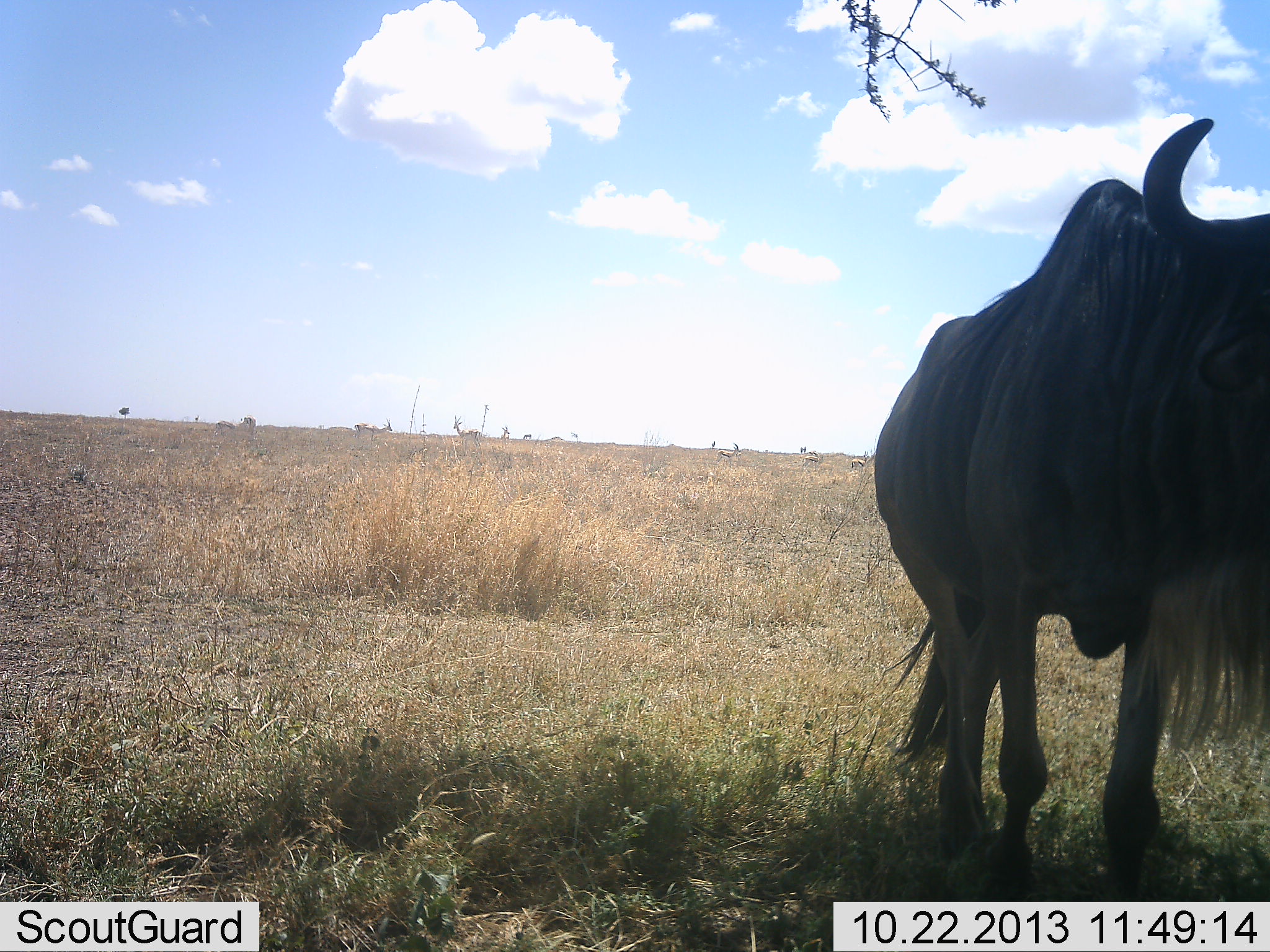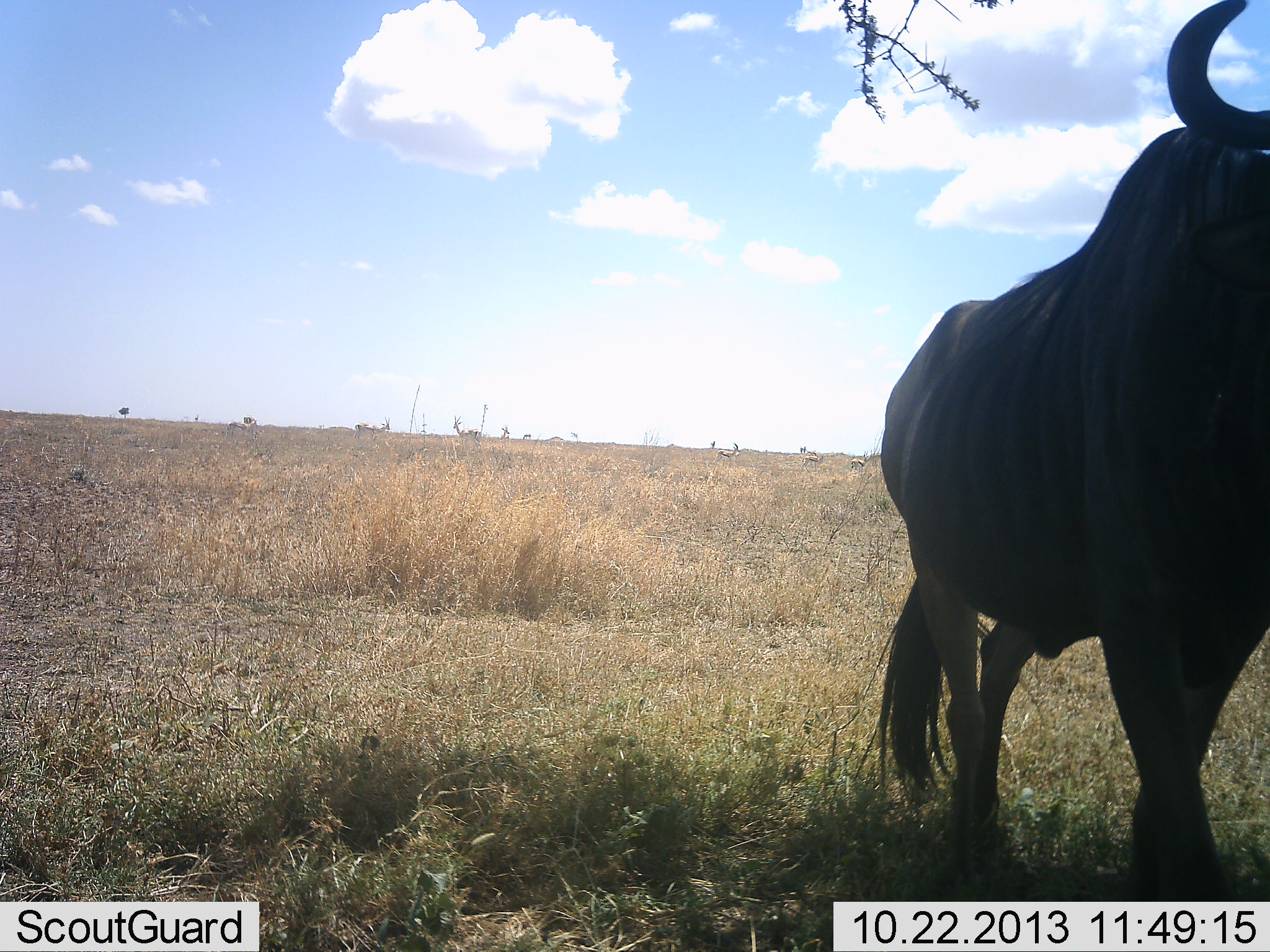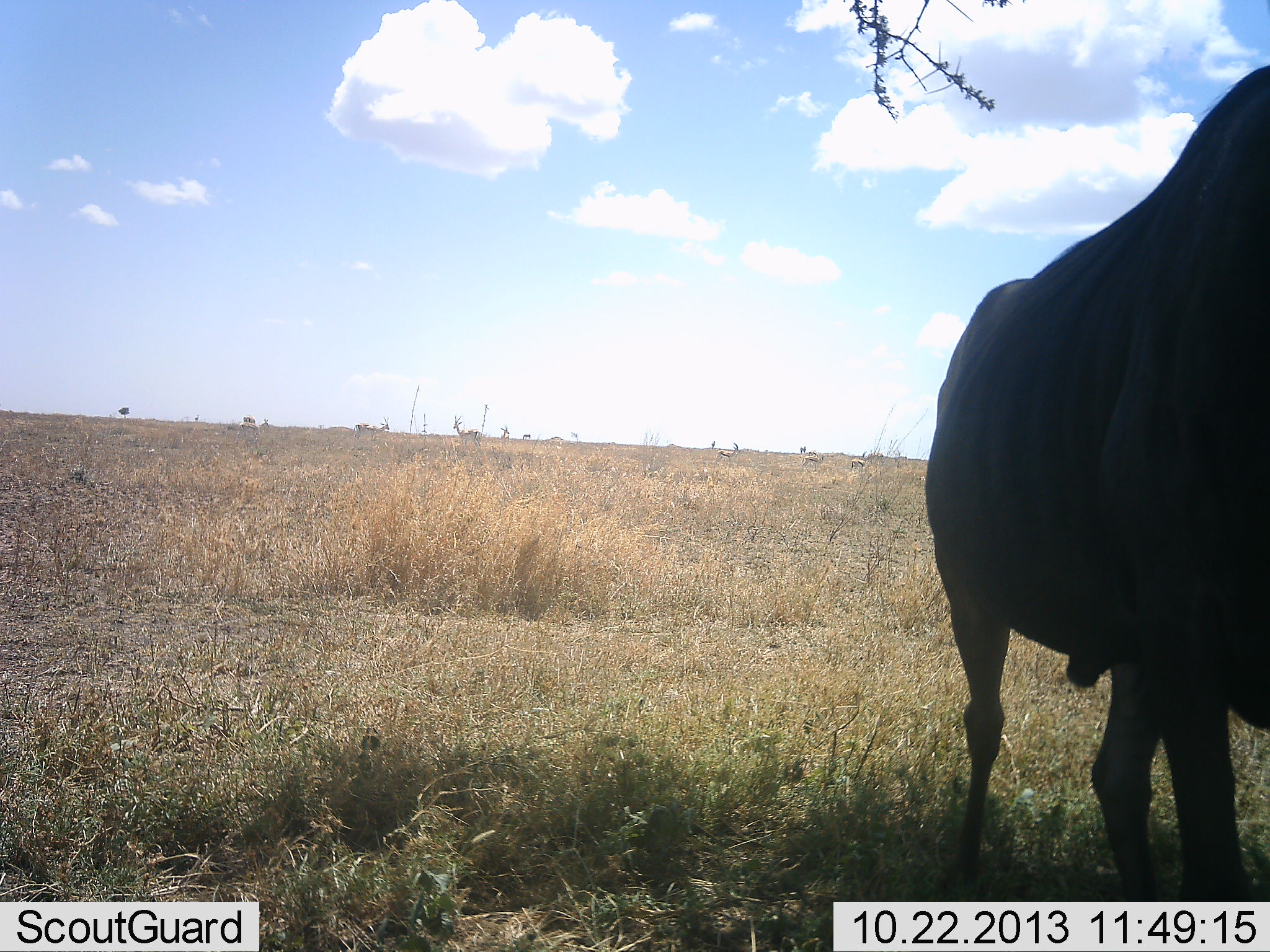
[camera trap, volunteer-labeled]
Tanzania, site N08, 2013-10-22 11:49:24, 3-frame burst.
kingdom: Animalia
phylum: Chordata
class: Mammalia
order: Artiodactyla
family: Bovidae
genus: Connochaetes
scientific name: Connochaetes taurinus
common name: blue wildebeest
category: wildebeest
Wildebeest (blue wildebeest) (Connochaetes taurinus), count 1. Behavior (volunteer vote fractions): standing 54%, resting 0%, moving 46%, interacting 0%. Young present (vote fraction): 0%. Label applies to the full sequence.